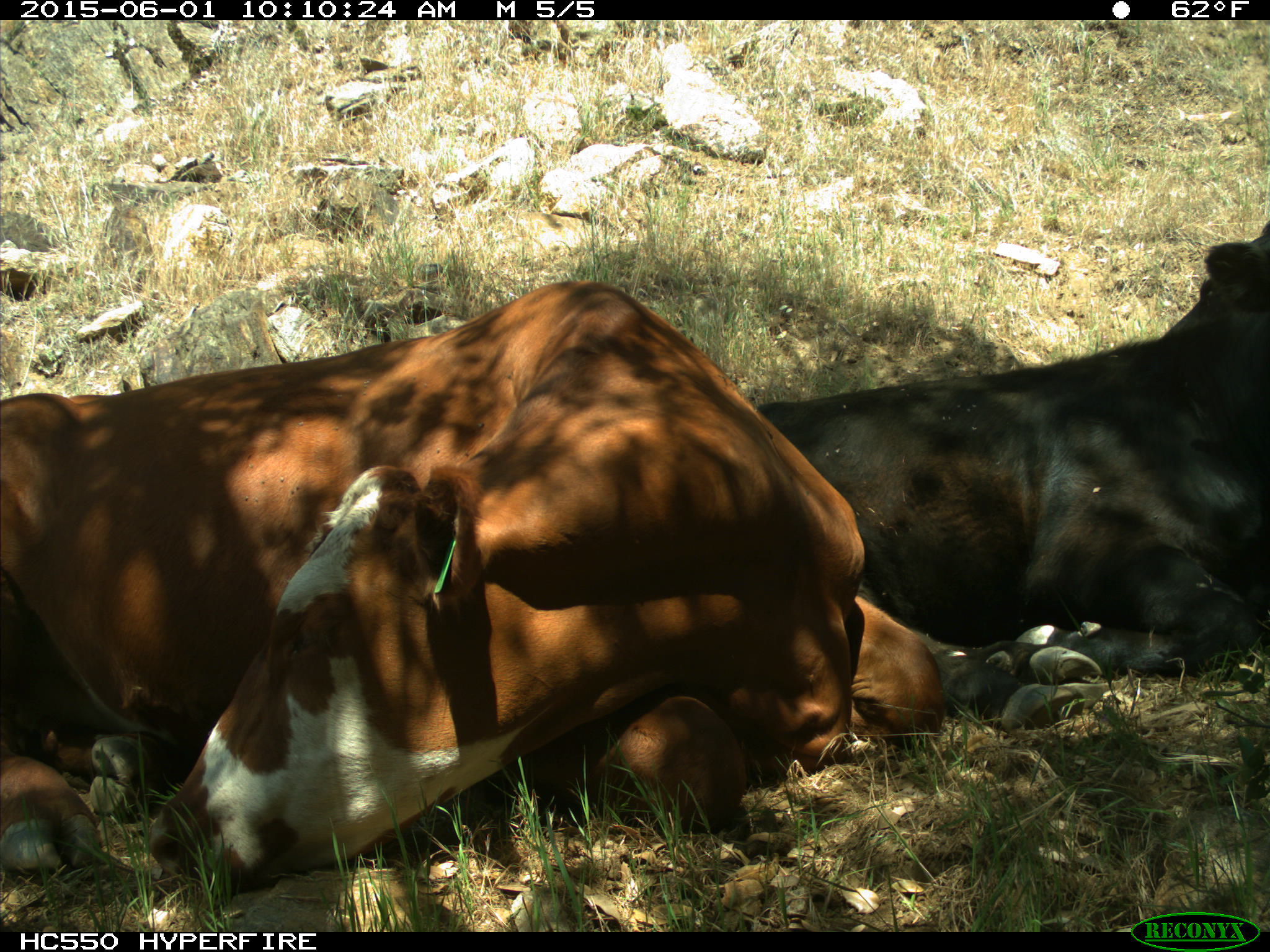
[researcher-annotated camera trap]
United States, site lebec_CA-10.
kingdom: Animalia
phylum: Chordata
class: Mammalia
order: Artiodactyla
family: Bovidae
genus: Bos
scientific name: Bos taurus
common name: domestic cow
Bos taurus (domestic cow).